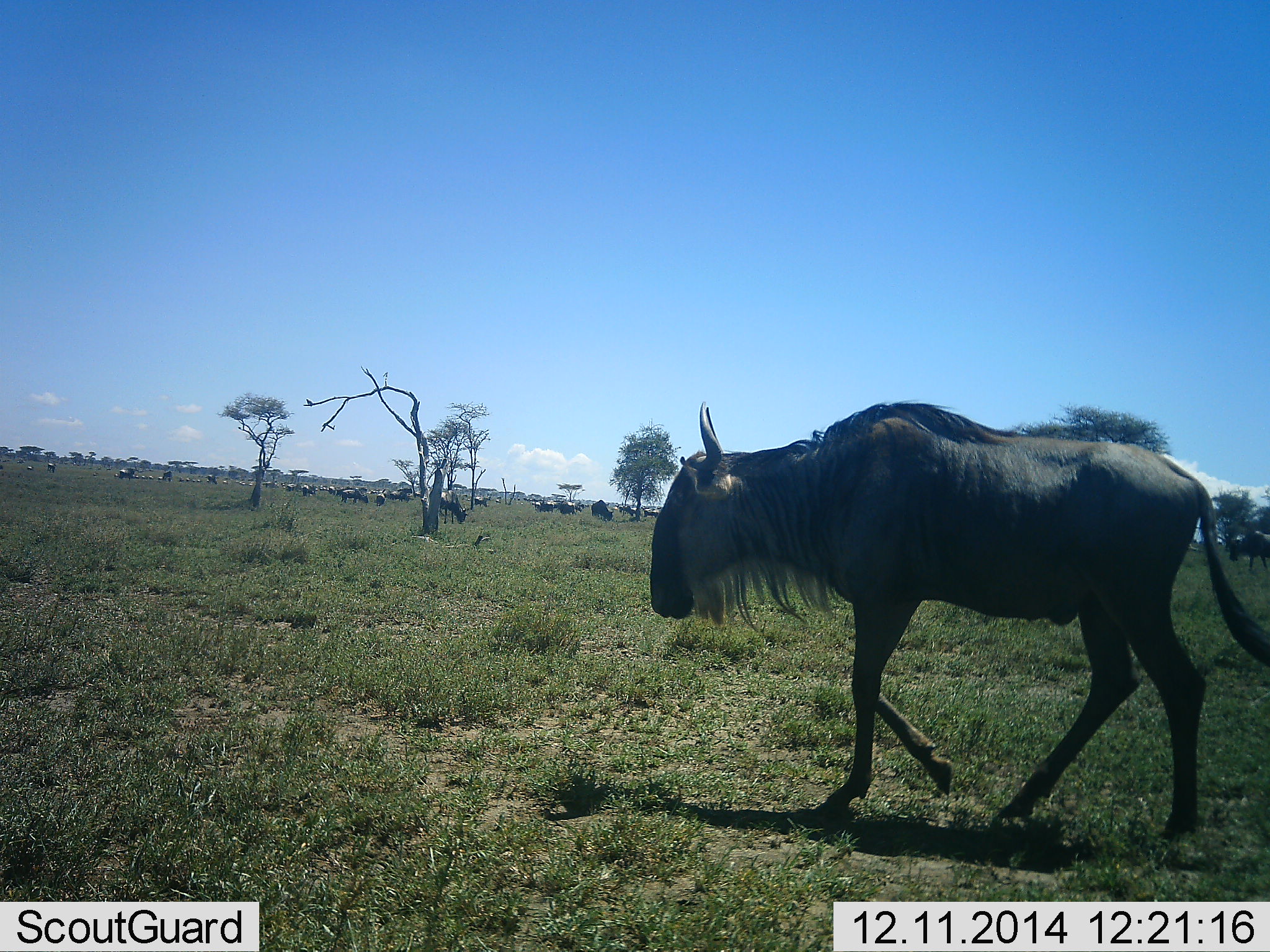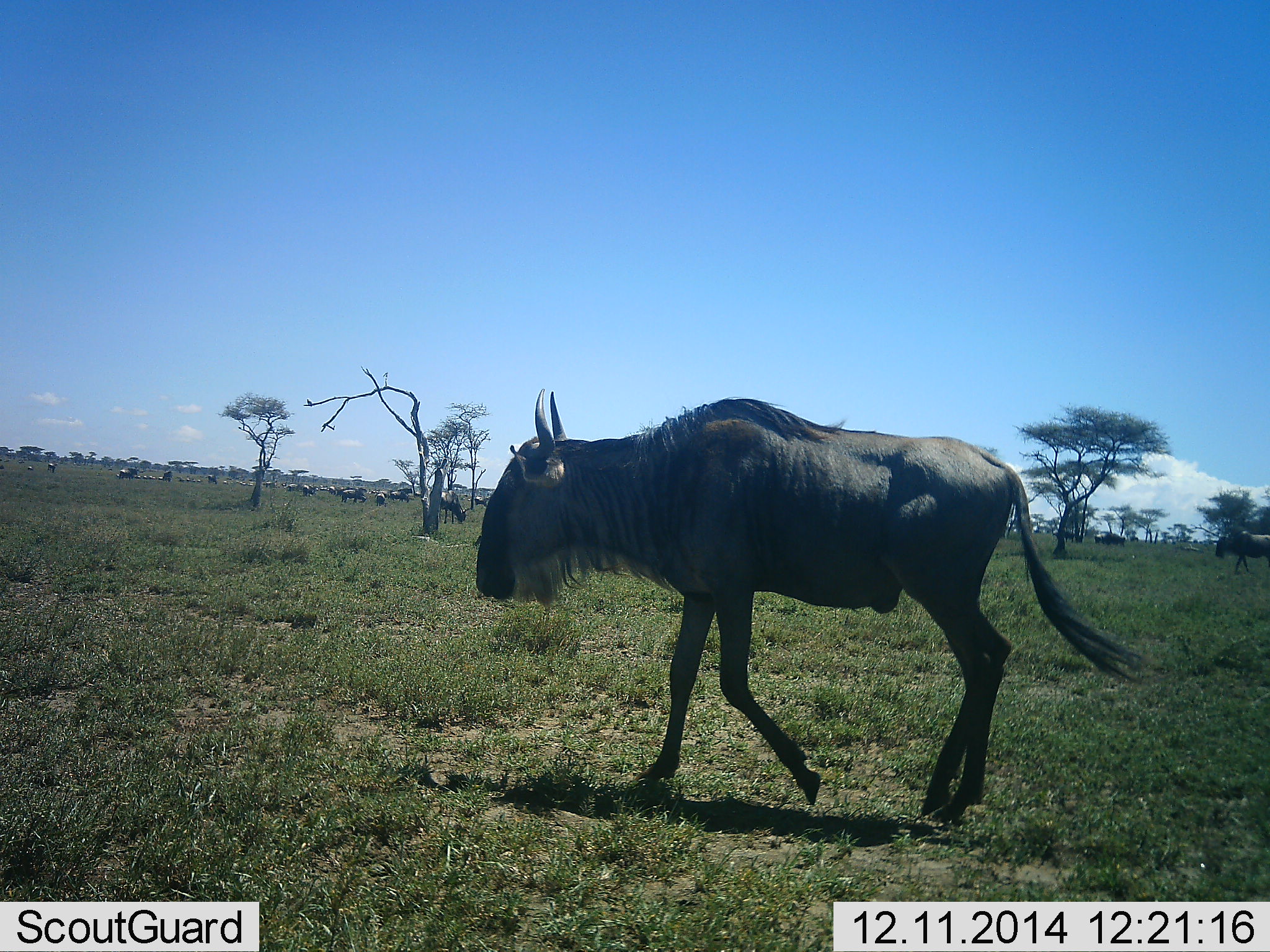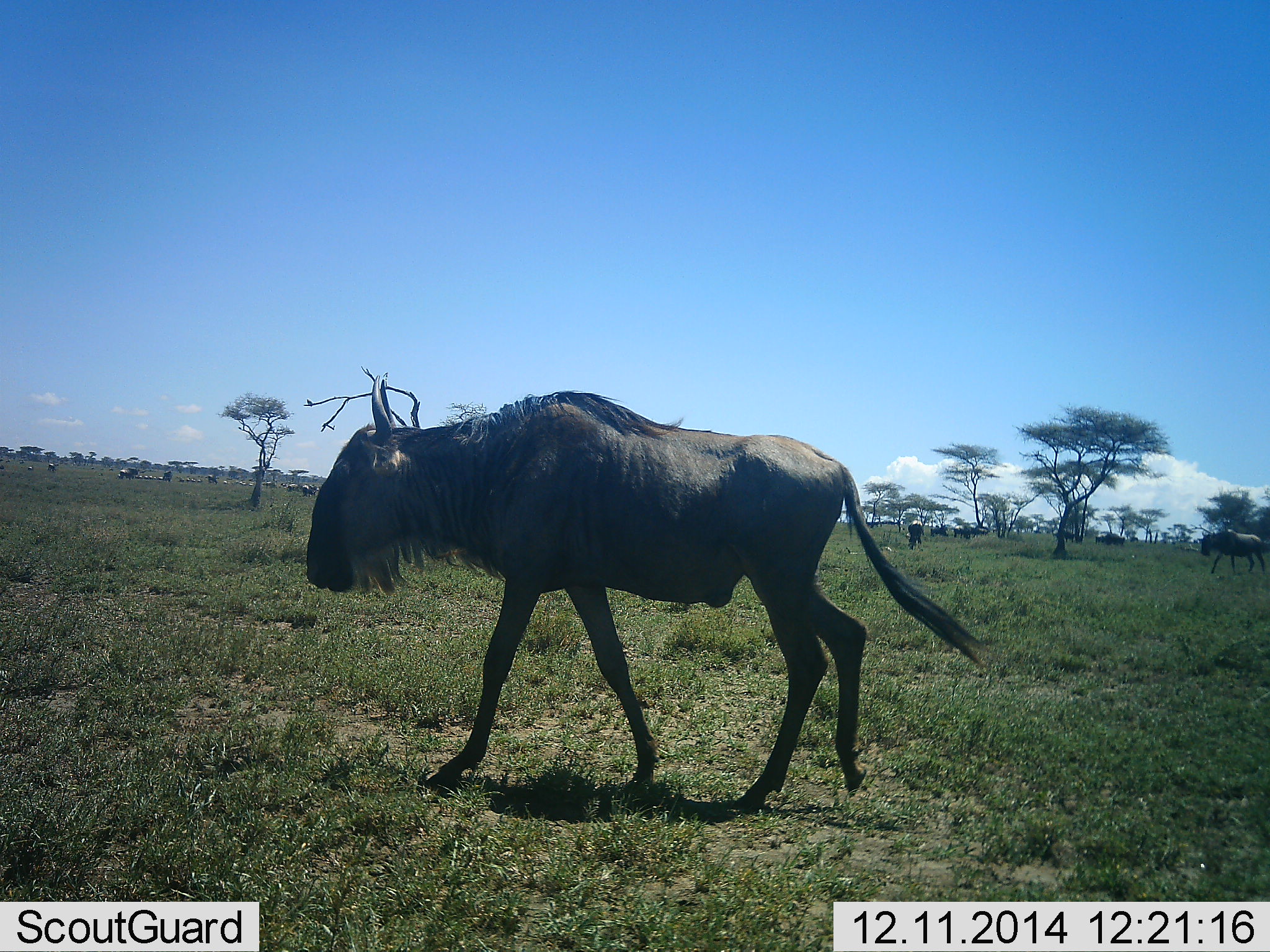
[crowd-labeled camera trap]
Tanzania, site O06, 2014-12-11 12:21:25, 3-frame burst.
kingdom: Animalia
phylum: Chordata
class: Mammalia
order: Artiodactyla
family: Bovidae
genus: Connochaetes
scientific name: Connochaetes taurinus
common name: blue wildebeest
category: wildebeest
Wildebeest (blue wildebeest) (Connochaetes taurinus), count 11-50. Behavior (volunteer vote fractions): standing 60%, resting 0%, moving 90%, interacting 0%. Young present (vote fraction): 0%. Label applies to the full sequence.